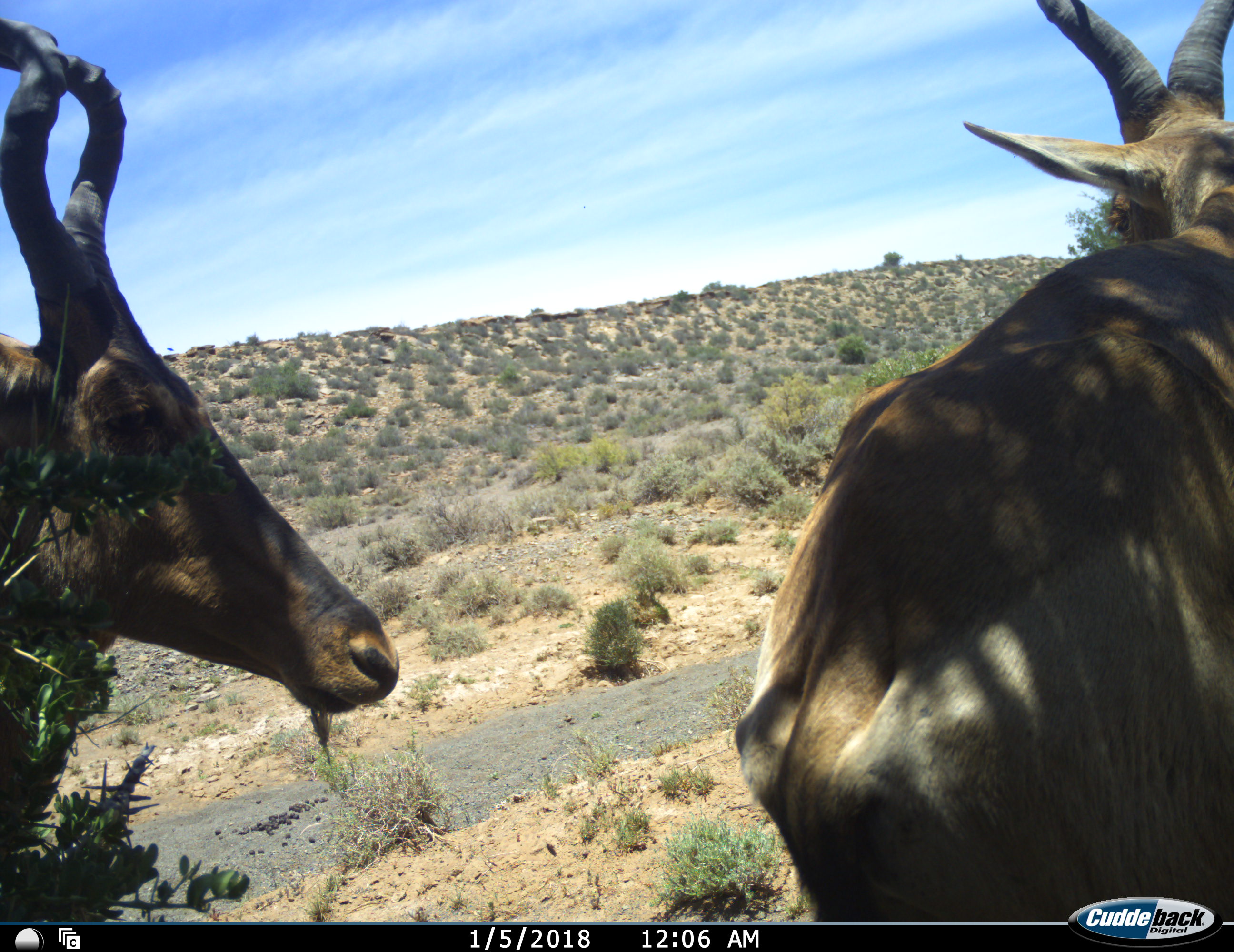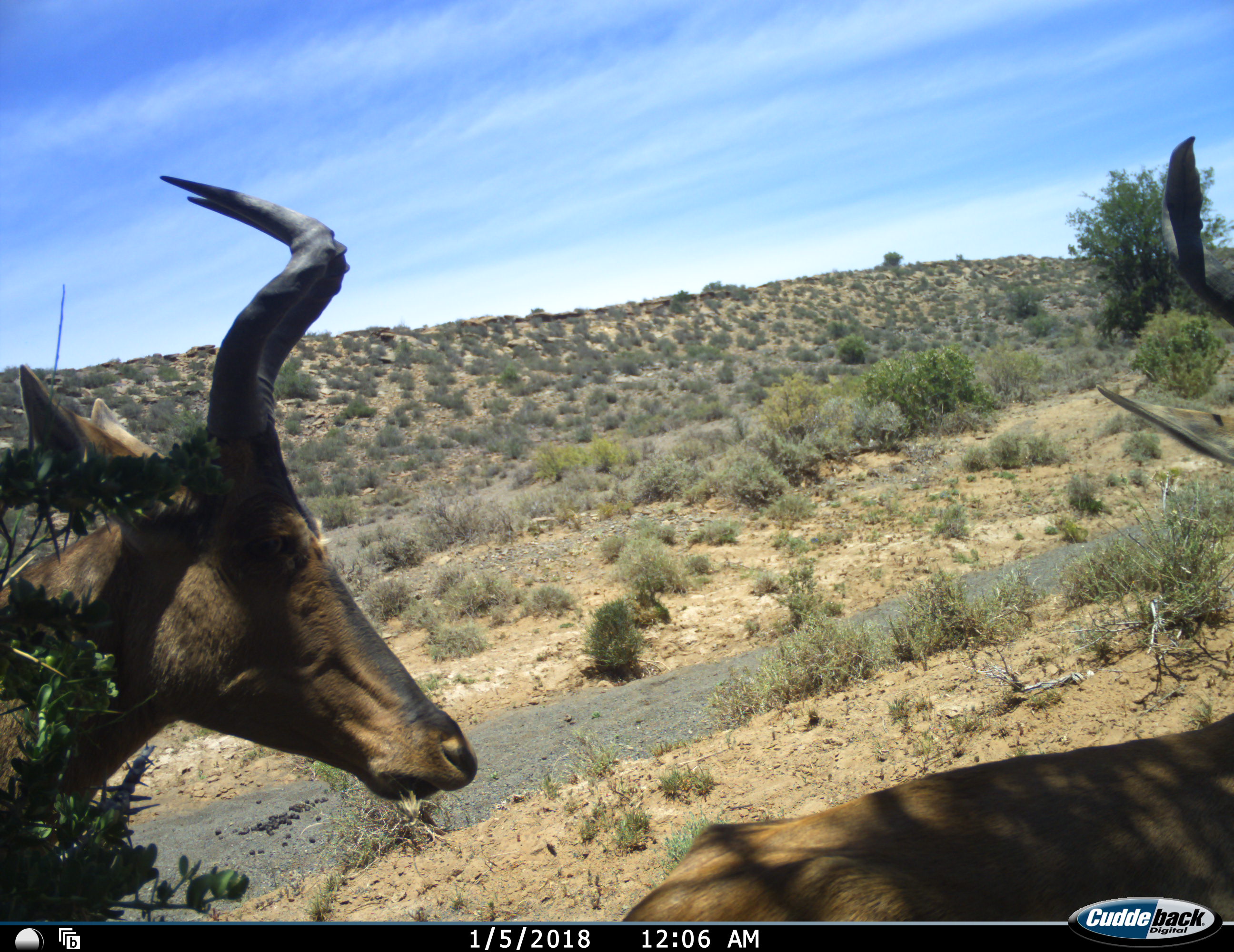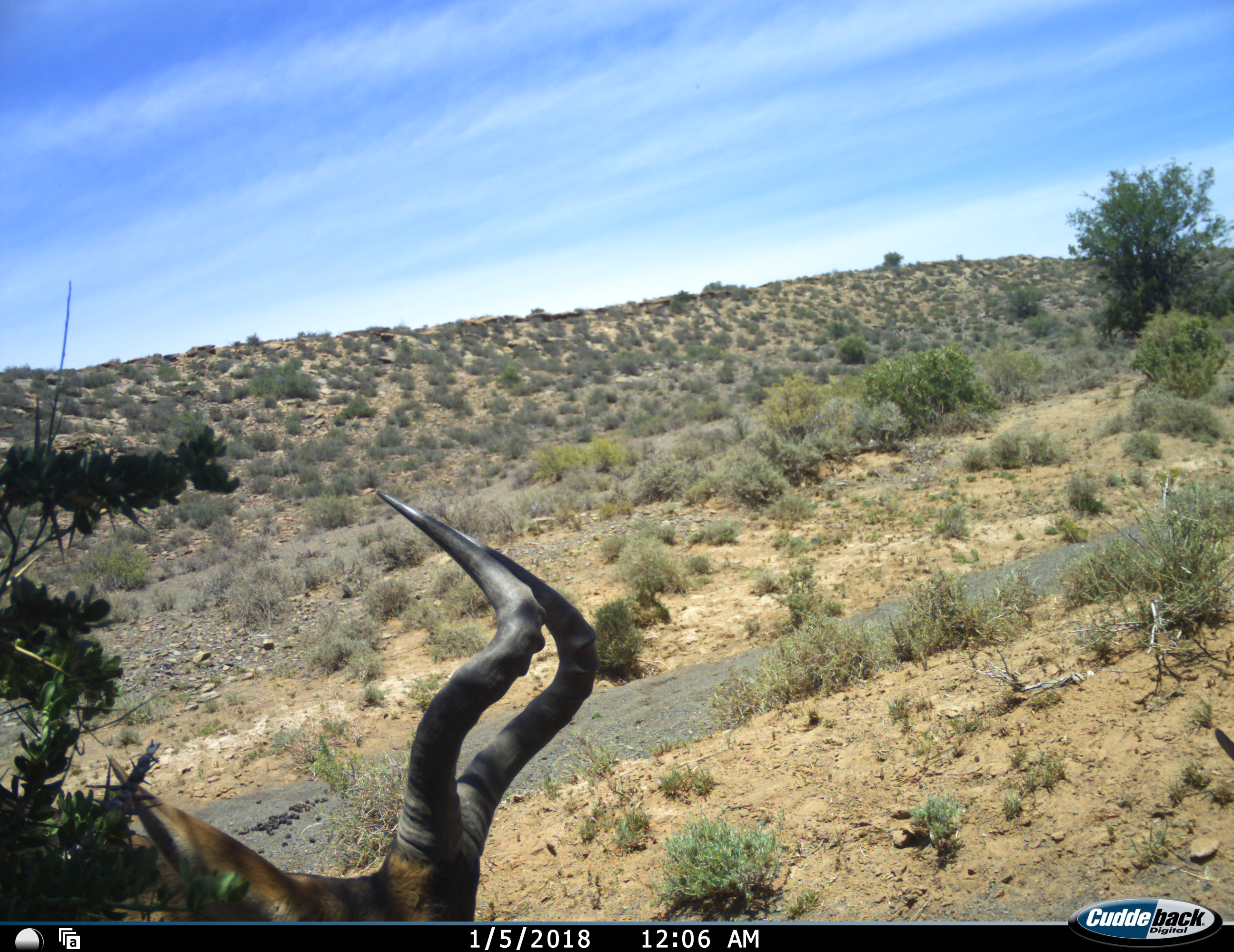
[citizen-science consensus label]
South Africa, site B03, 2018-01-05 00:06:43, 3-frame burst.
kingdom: Animalia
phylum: Chordata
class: Mammalia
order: Artiodactyla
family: Bovidae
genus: Alcelaphus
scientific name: Alcelaphus buselaphus caama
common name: red hartebeest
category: hartebeestred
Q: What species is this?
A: Hartebeestred (red hartebeest) (Alcelaphus buselaphus caama).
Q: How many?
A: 2.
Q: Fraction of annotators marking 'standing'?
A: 67%.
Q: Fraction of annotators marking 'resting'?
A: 11%.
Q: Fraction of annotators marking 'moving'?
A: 67%.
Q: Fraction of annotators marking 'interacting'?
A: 11%.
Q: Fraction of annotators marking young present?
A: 0%.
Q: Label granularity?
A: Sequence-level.